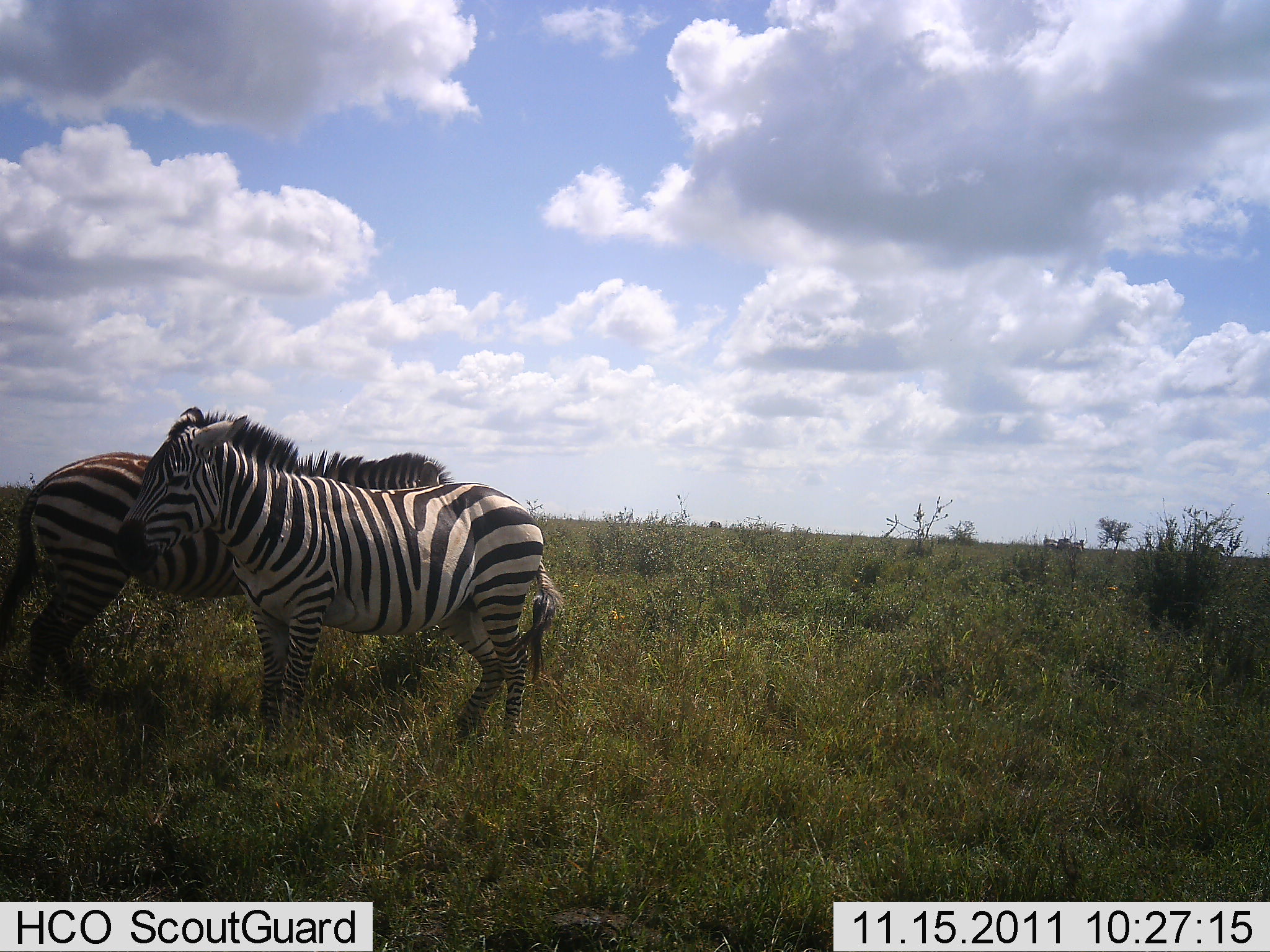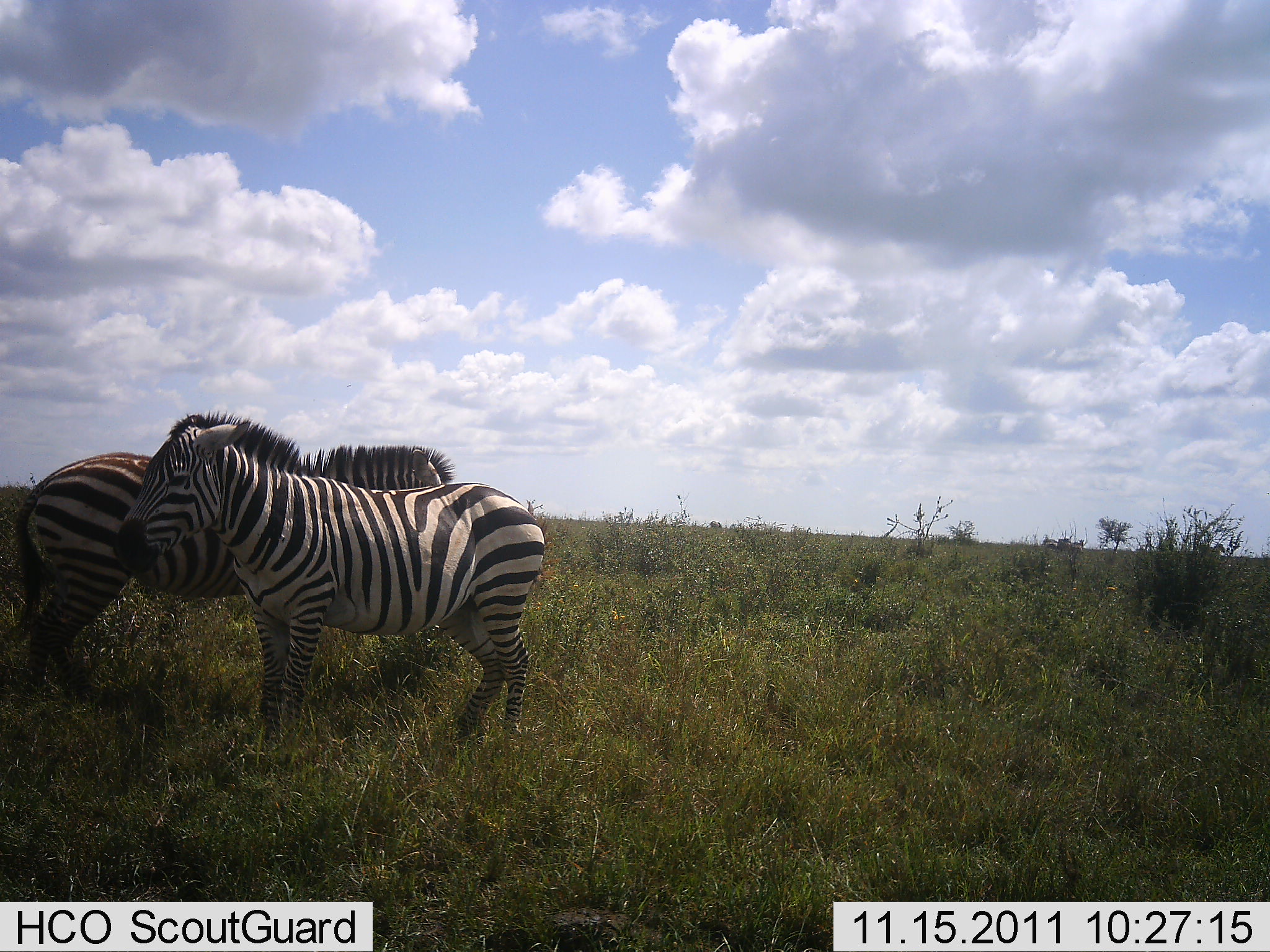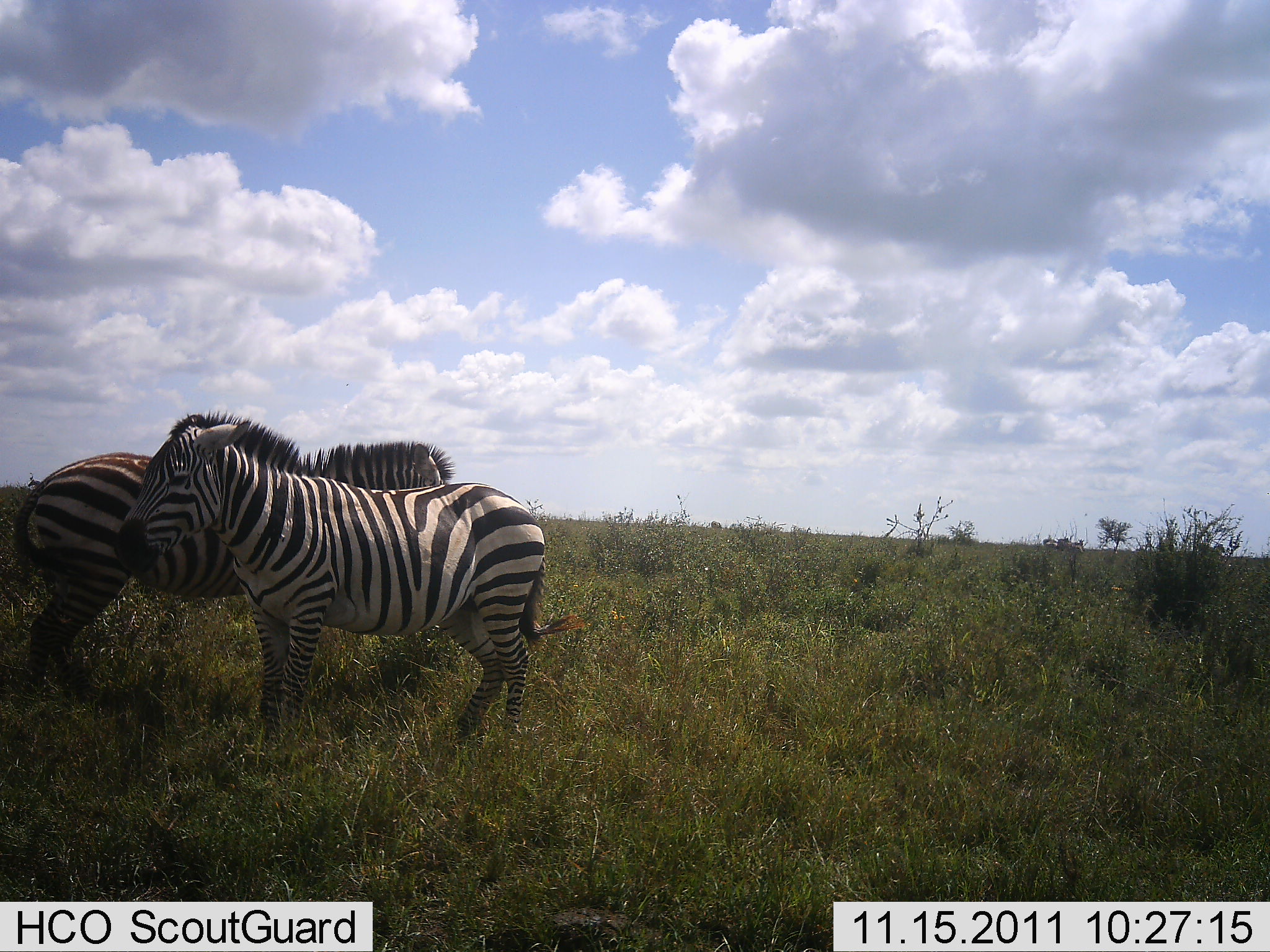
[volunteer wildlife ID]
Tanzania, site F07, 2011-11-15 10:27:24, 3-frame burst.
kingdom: Animalia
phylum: Chordata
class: Mammalia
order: Perissodactyla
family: Equidae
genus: Equus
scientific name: Equus quagga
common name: plains zebra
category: zebra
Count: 2.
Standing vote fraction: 77%.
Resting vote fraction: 0%.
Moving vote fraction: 8%.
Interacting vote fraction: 31%.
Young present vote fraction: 0%.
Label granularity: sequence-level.